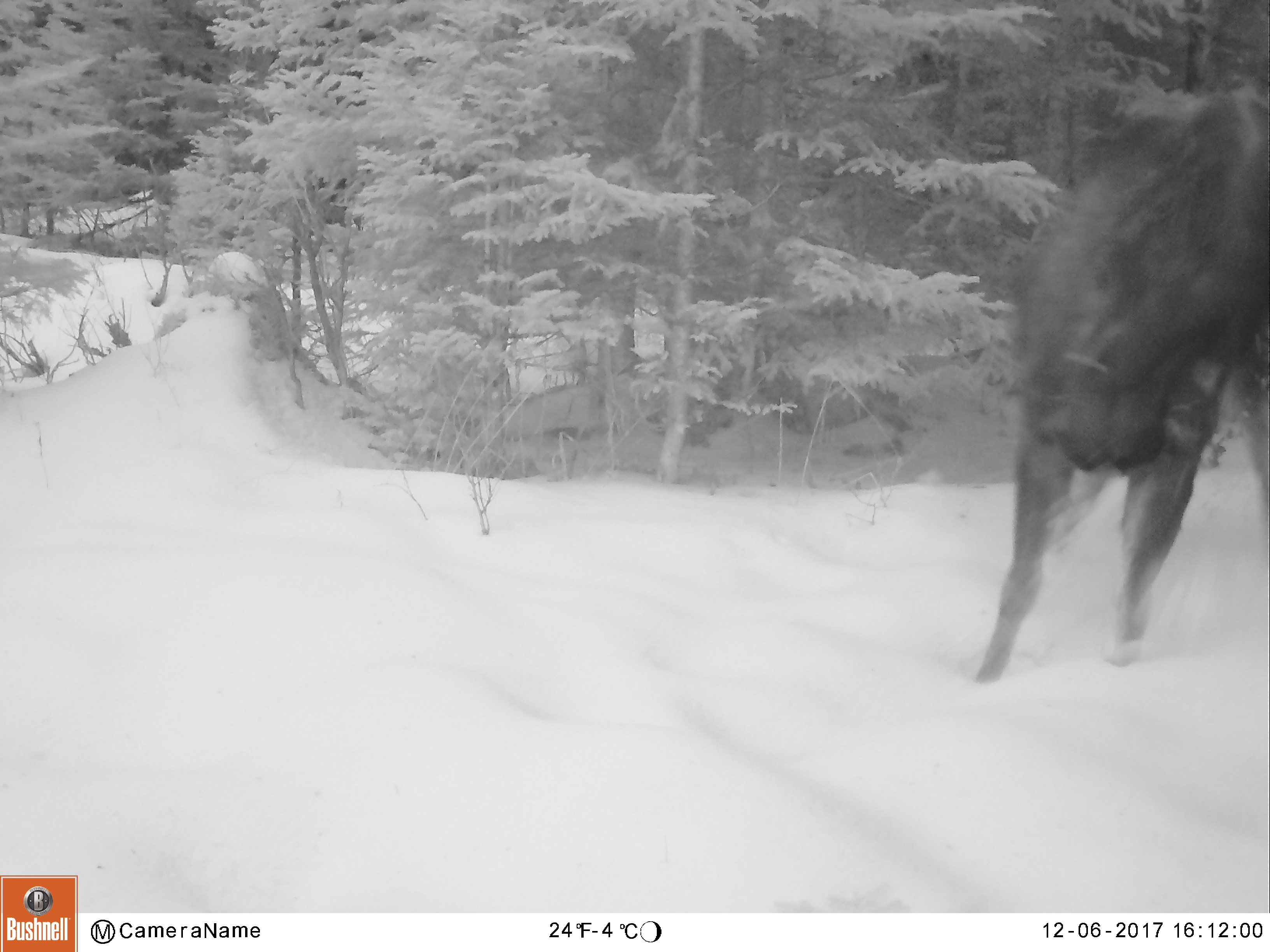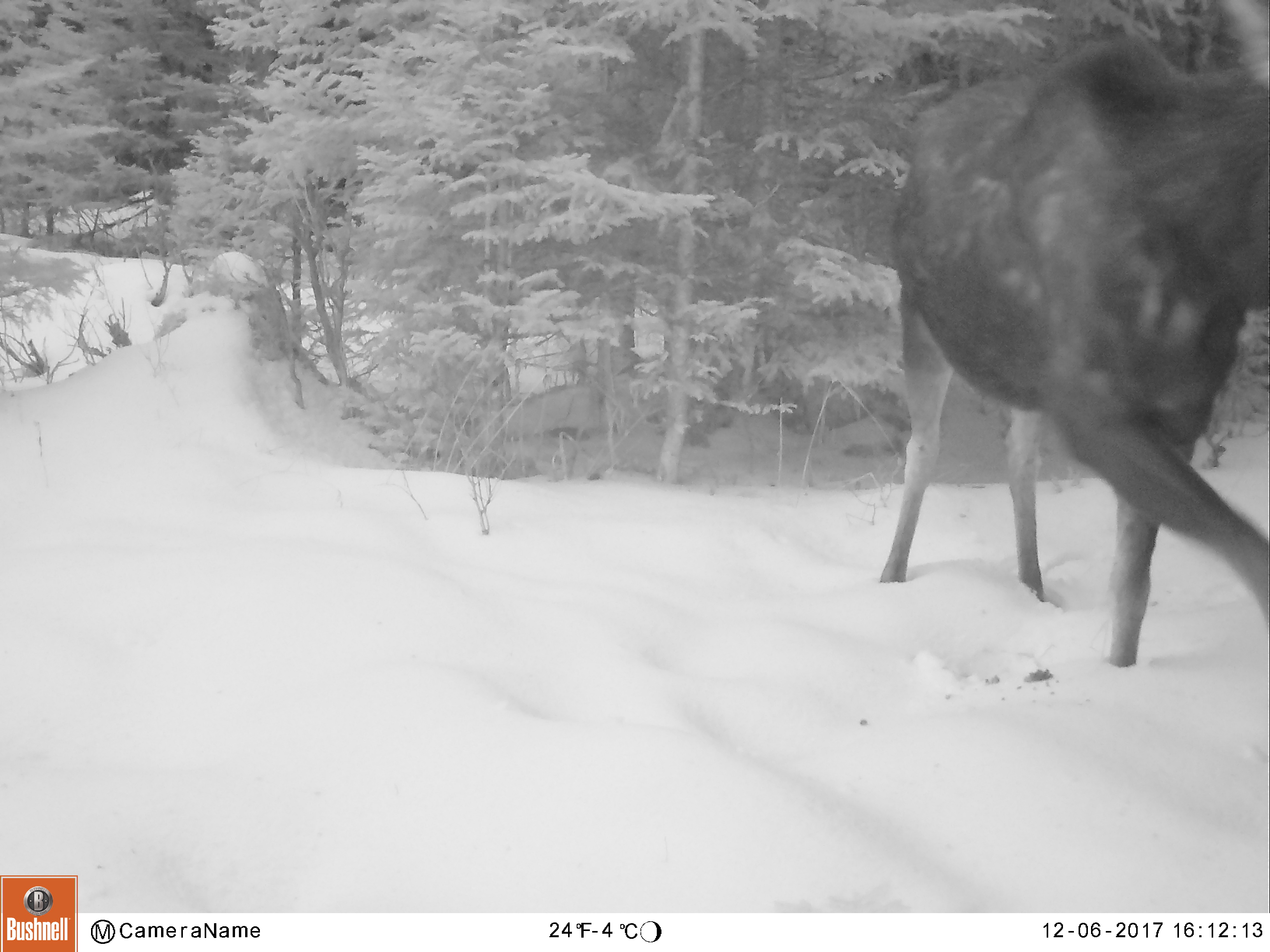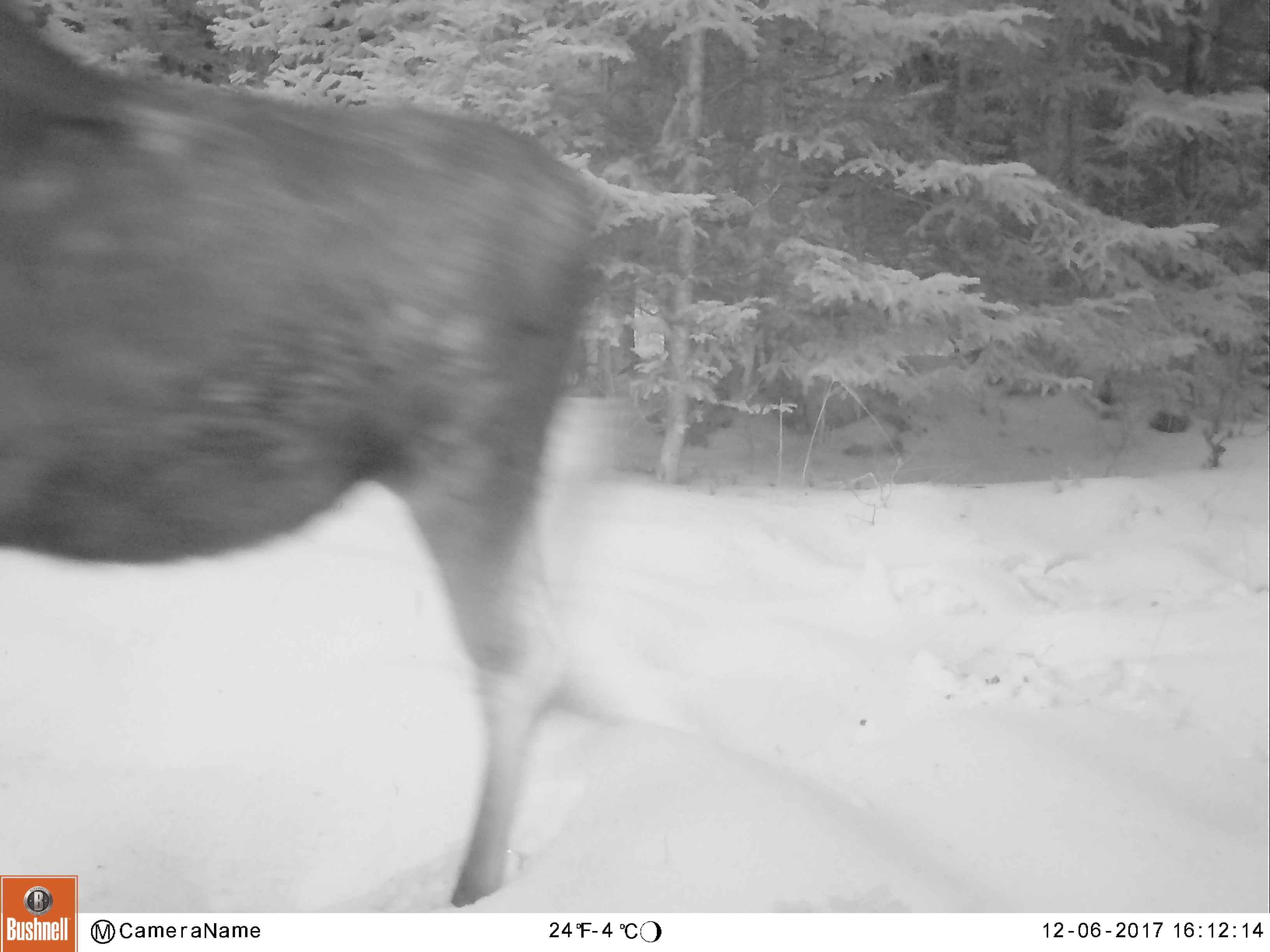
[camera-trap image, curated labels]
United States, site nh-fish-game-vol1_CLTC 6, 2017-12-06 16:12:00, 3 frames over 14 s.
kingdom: Animalia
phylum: Chordata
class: Mammalia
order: Artiodactyla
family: Cervidae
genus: Alces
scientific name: Alces alces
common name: moose